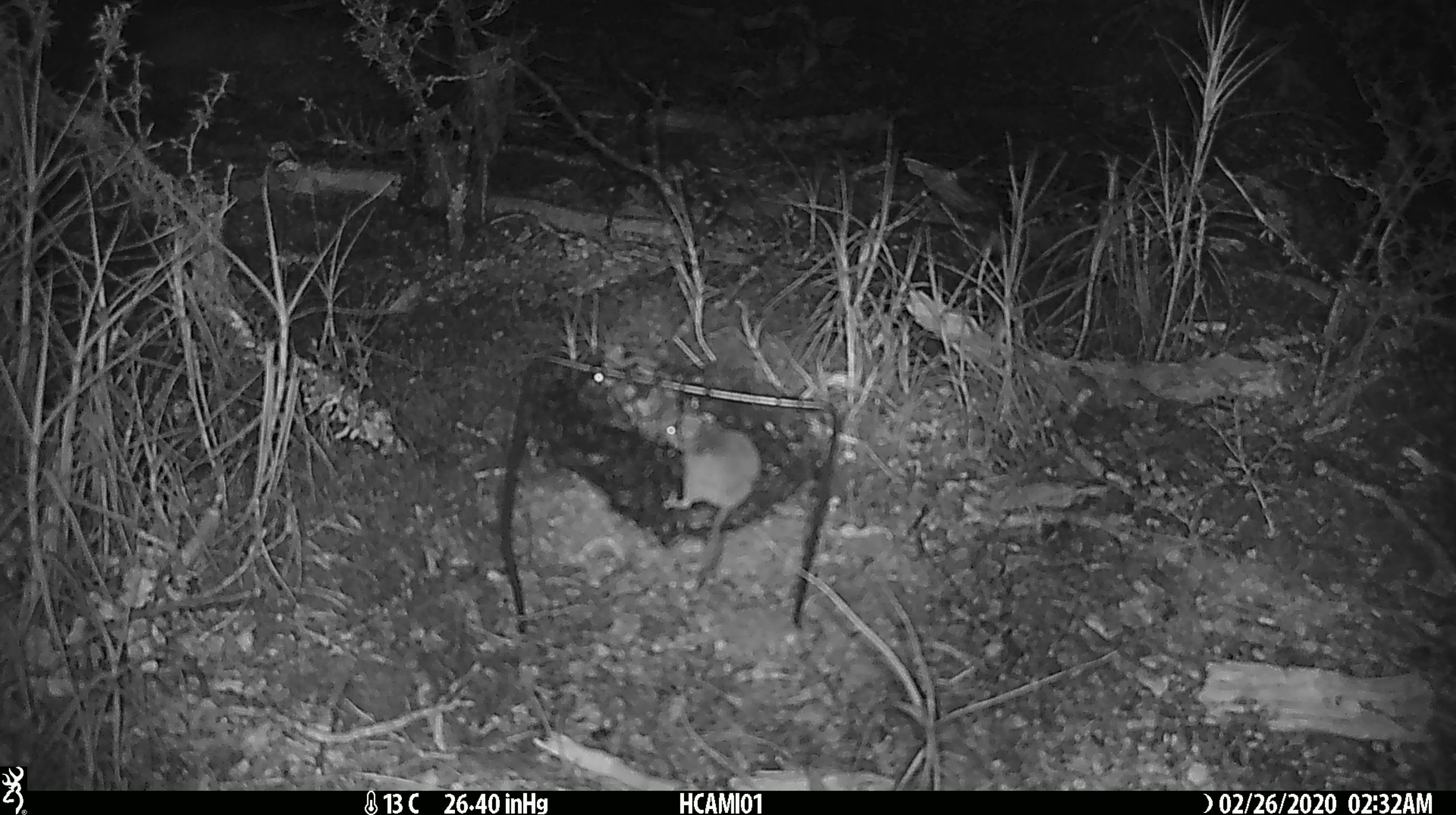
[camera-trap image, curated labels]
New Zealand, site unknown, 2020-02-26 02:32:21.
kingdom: Animalia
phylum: Chordata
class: Mammalia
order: Rodentia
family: Muridae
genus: Mus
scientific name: Mus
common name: mouse